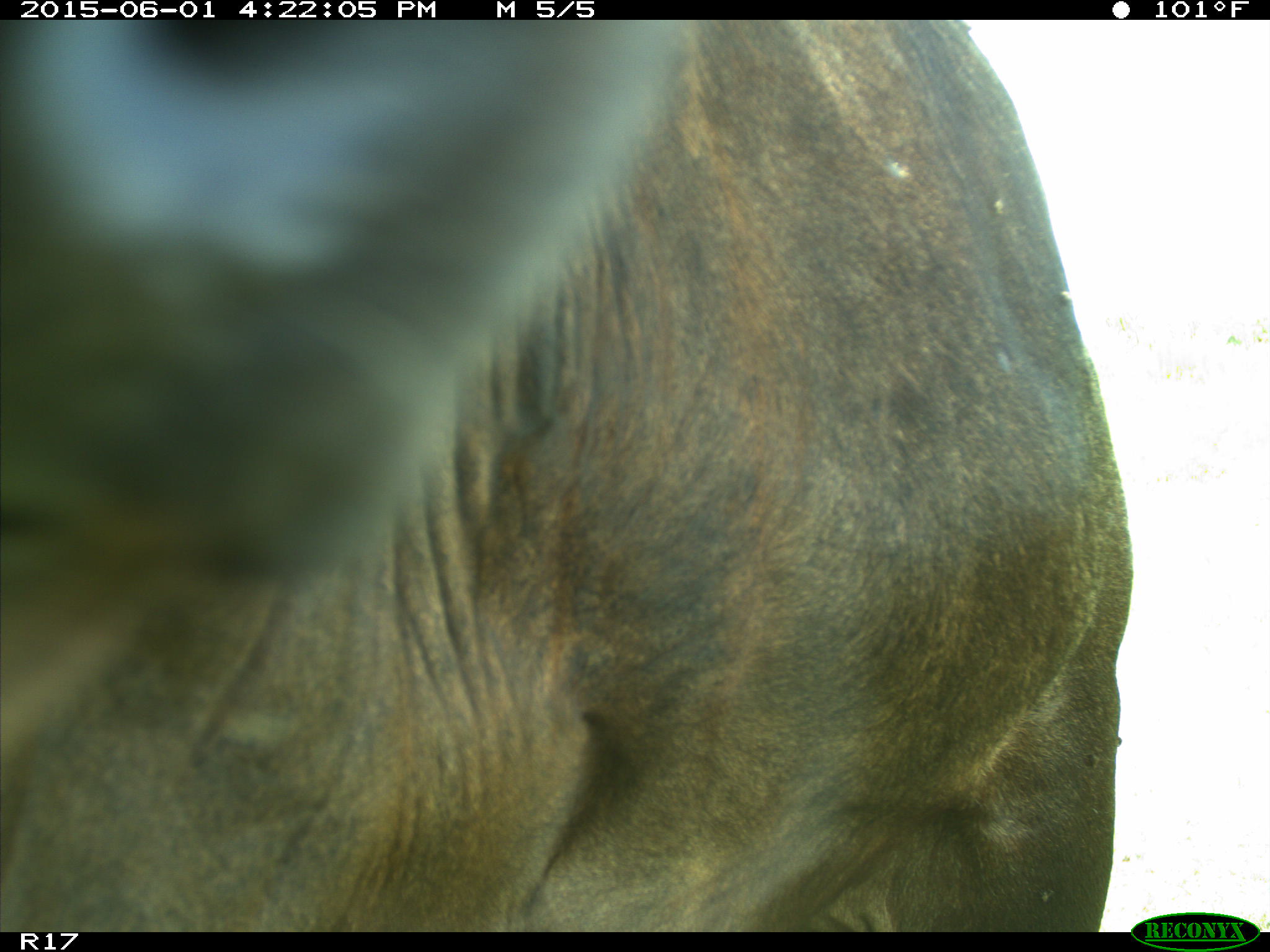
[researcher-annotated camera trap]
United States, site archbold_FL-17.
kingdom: Animalia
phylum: Chordata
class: Mammalia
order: Artiodactyla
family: Bovidae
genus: Bos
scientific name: Bos taurus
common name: domestic cow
Bos taurus (domestic cow).